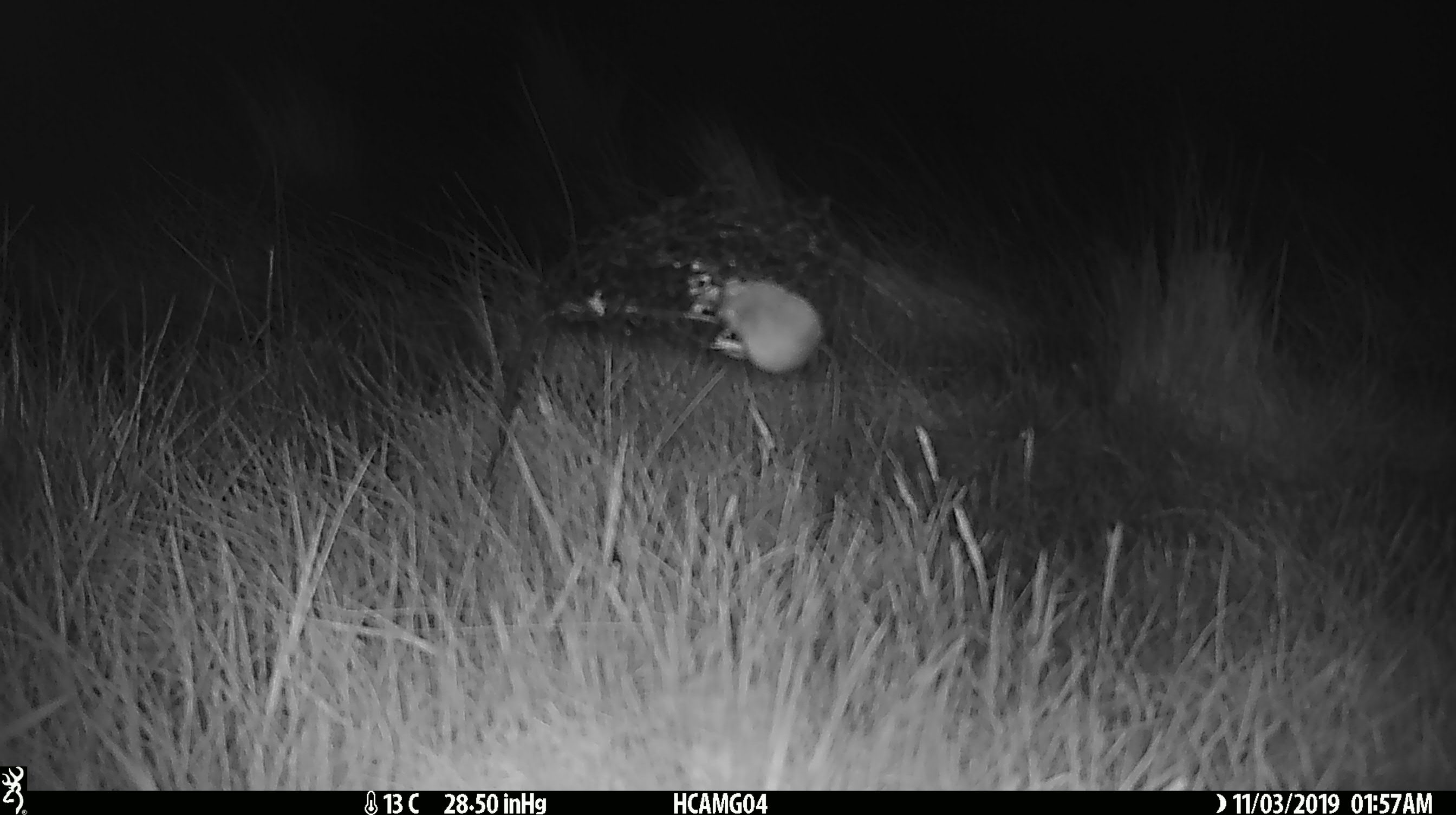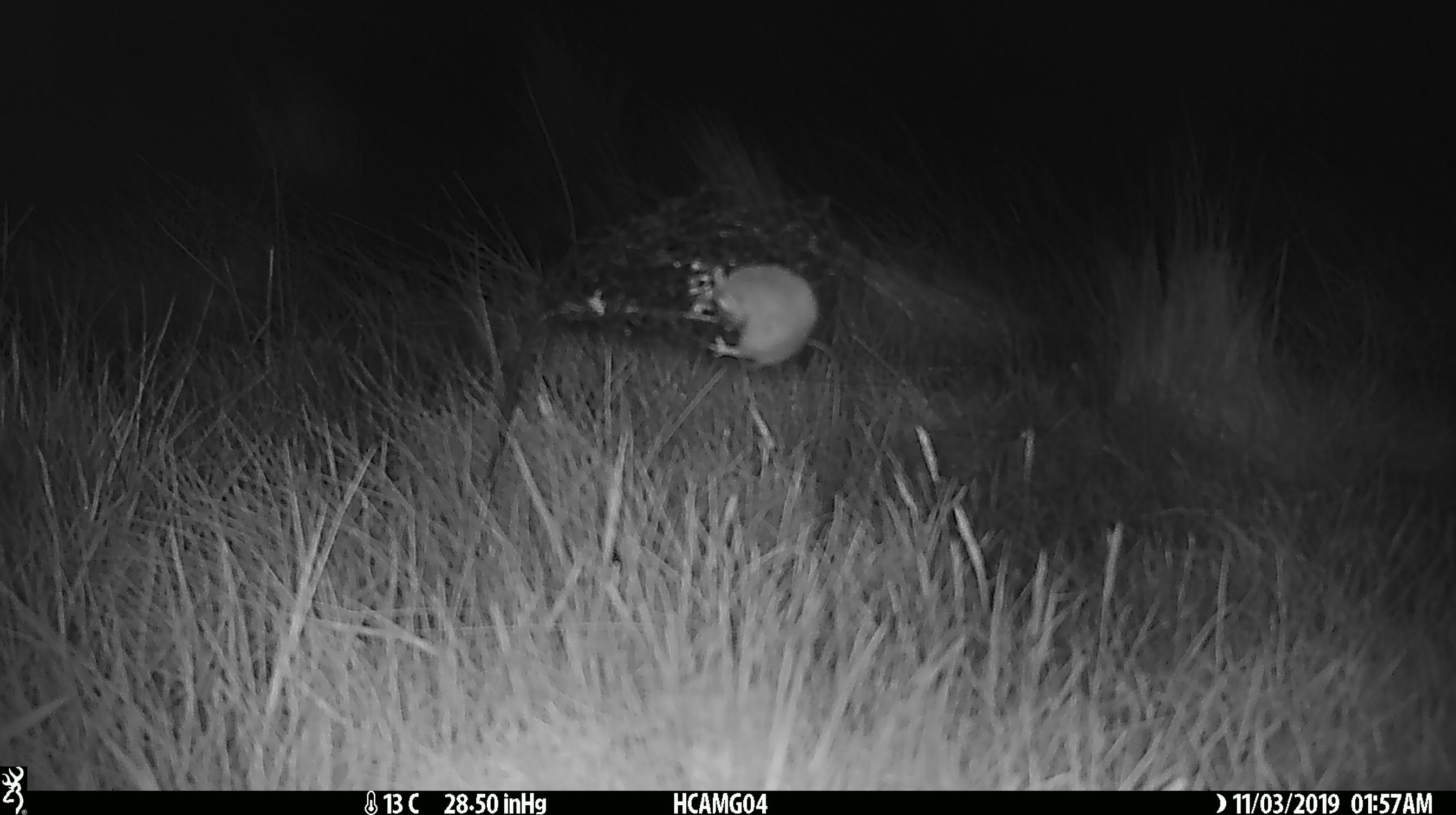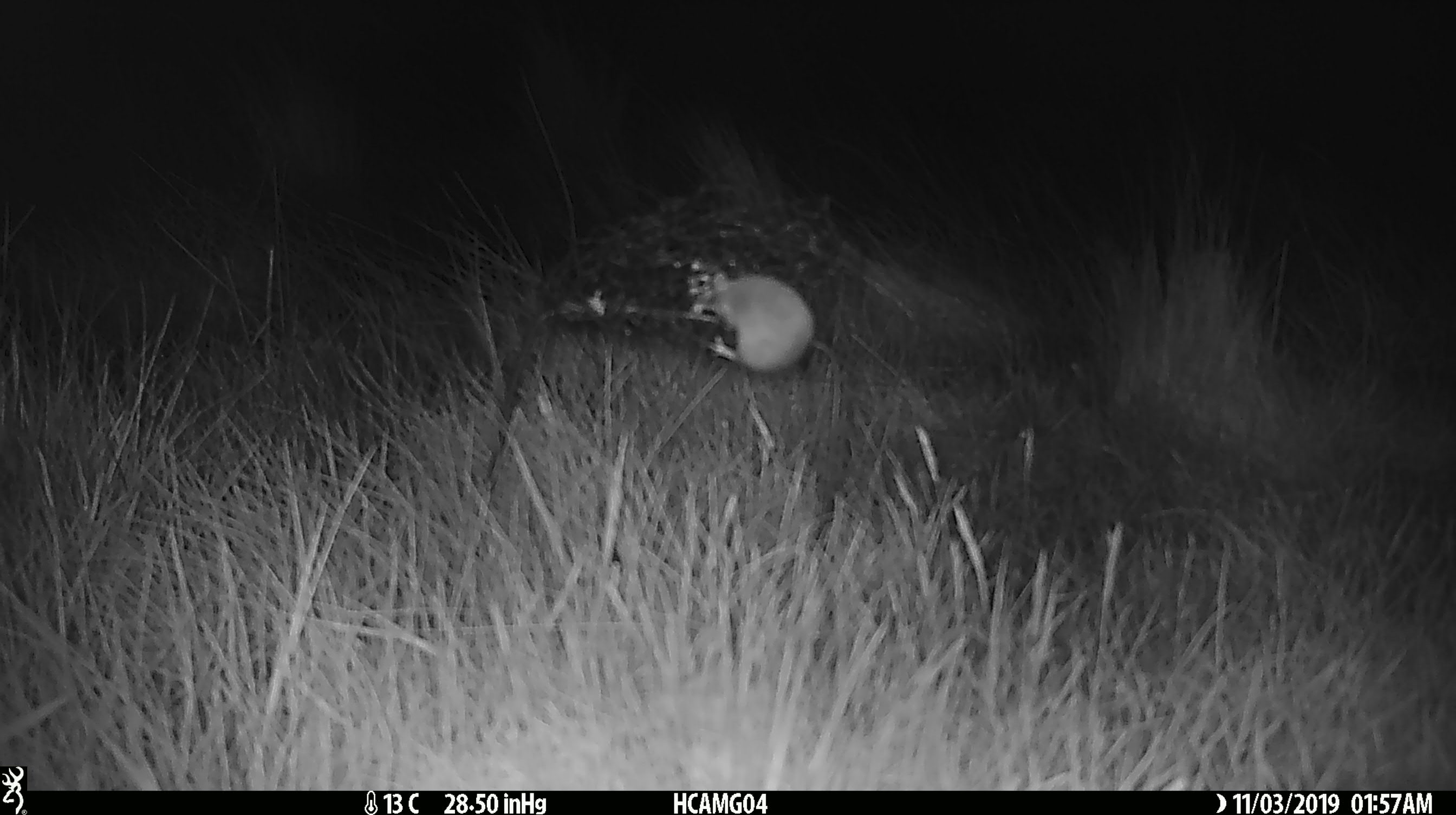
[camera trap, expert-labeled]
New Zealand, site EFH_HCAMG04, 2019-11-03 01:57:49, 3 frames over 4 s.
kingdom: Animalia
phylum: Chordata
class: Mammalia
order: Rodentia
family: Muridae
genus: Mus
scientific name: Mus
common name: mouse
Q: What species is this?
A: Mouse (Mus).